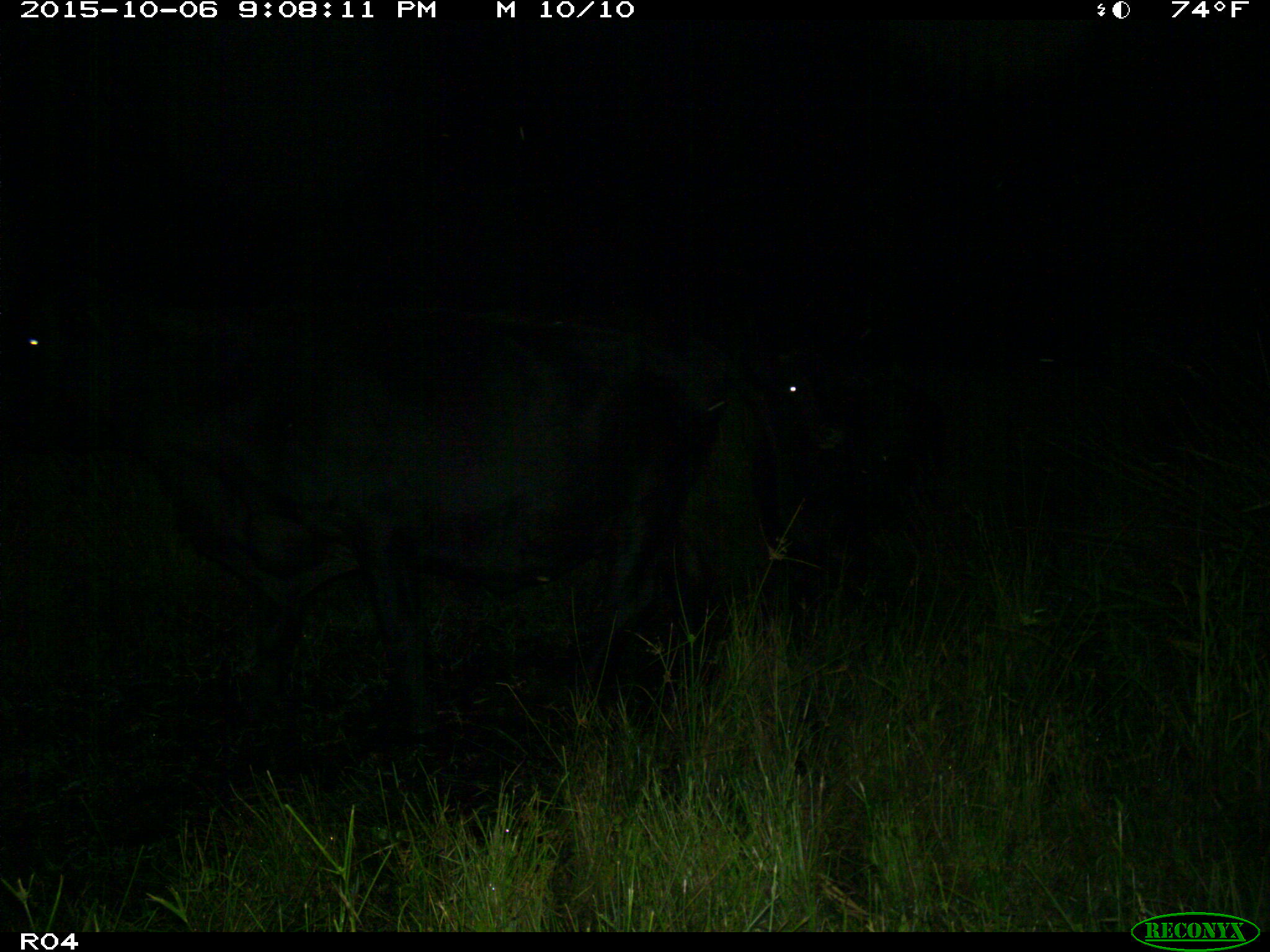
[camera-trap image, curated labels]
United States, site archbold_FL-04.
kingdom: Animalia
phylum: Chordata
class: Mammalia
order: Artiodactyla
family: Bovidae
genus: Bos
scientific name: Bos taurus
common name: domestic cow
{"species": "Bos taurus (domestic cow)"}